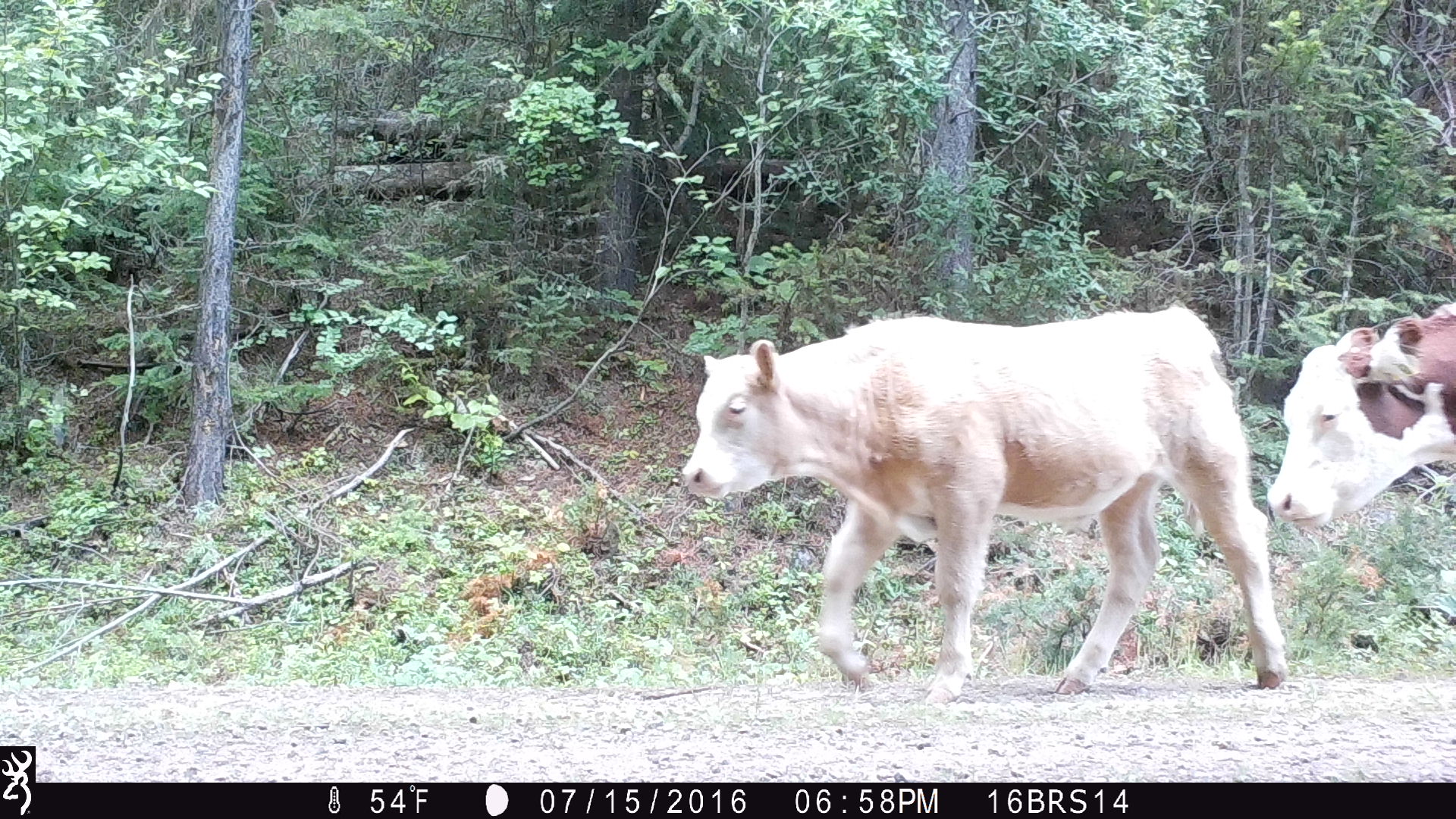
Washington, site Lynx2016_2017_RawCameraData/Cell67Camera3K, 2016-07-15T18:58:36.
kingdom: Animalia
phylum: Chordata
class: Mammalia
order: Artiodactyla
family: Bovidae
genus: Bos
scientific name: Bos taurus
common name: domestic cattle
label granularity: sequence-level